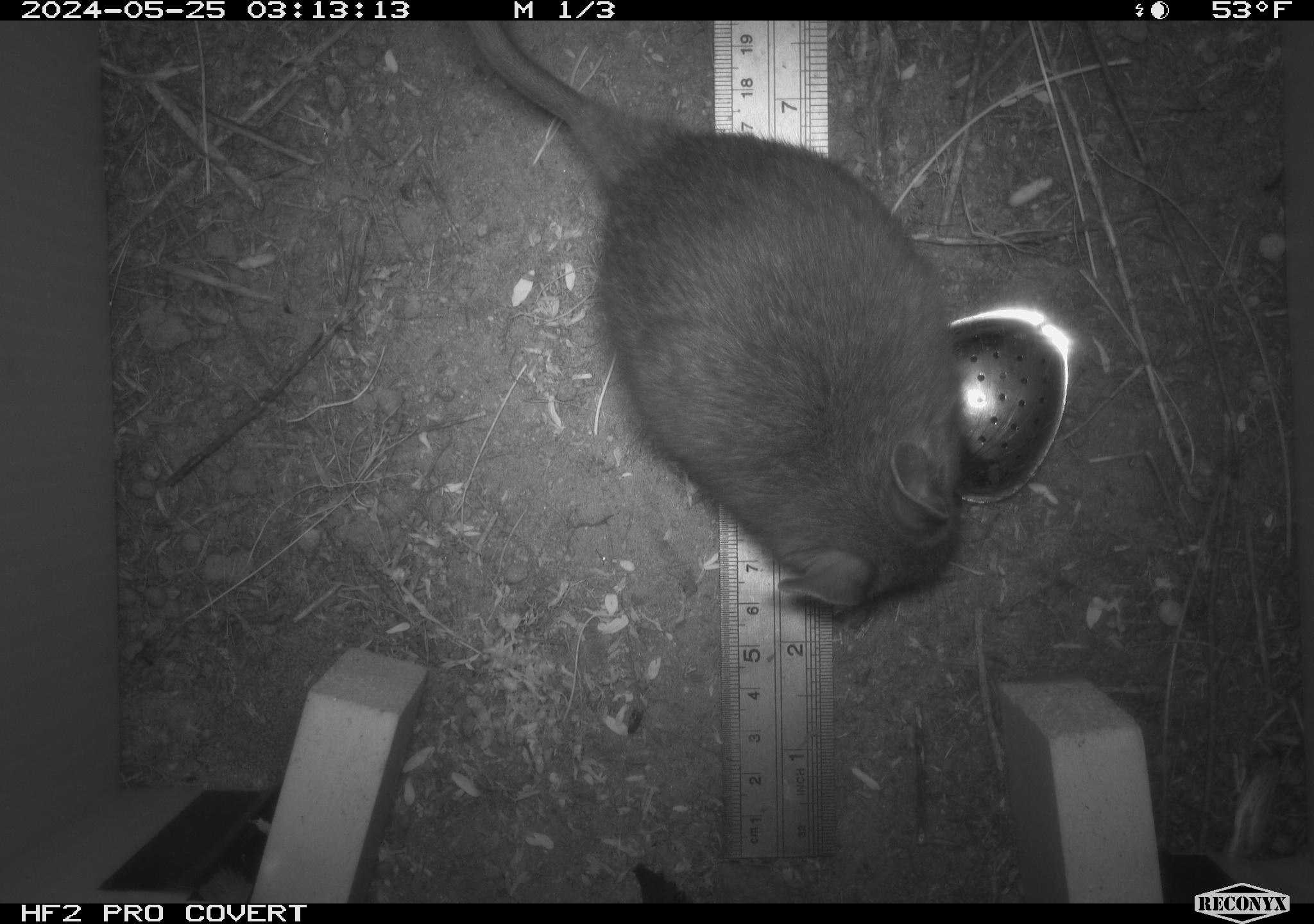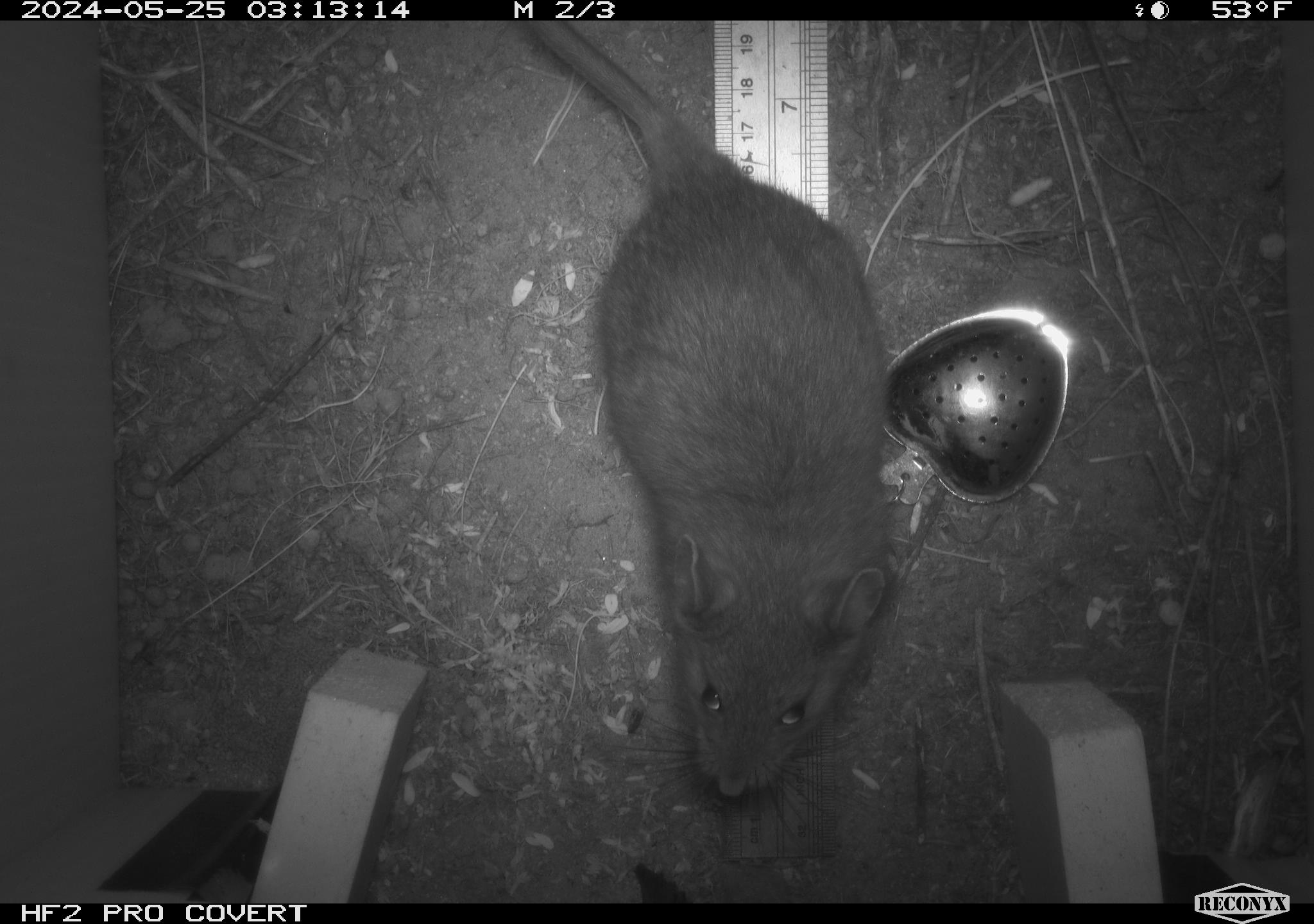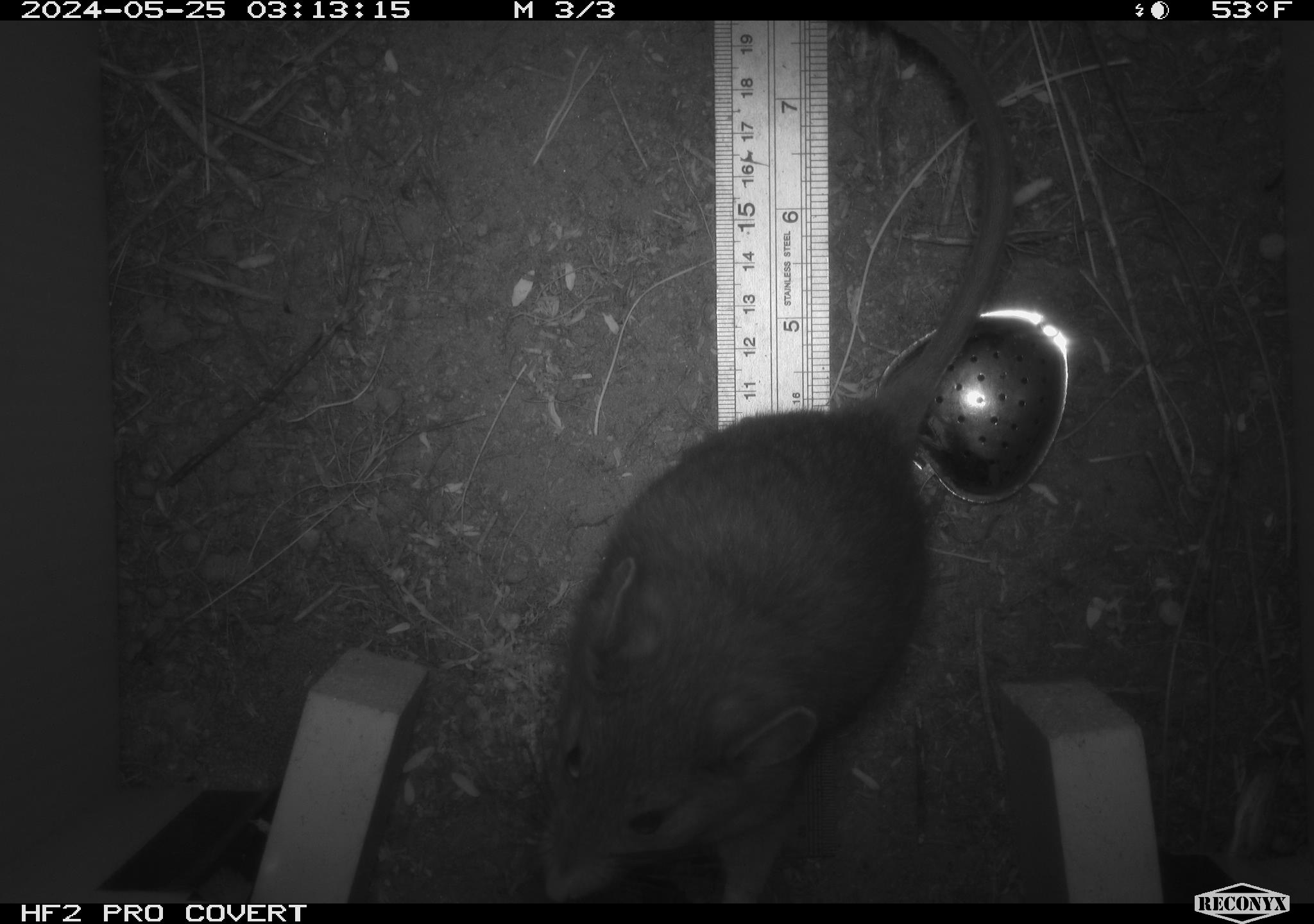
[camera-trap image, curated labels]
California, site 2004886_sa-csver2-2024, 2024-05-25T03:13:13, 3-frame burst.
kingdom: Animalia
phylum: Chordata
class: Mammalia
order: Rodentia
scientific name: Rodentia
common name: rodent